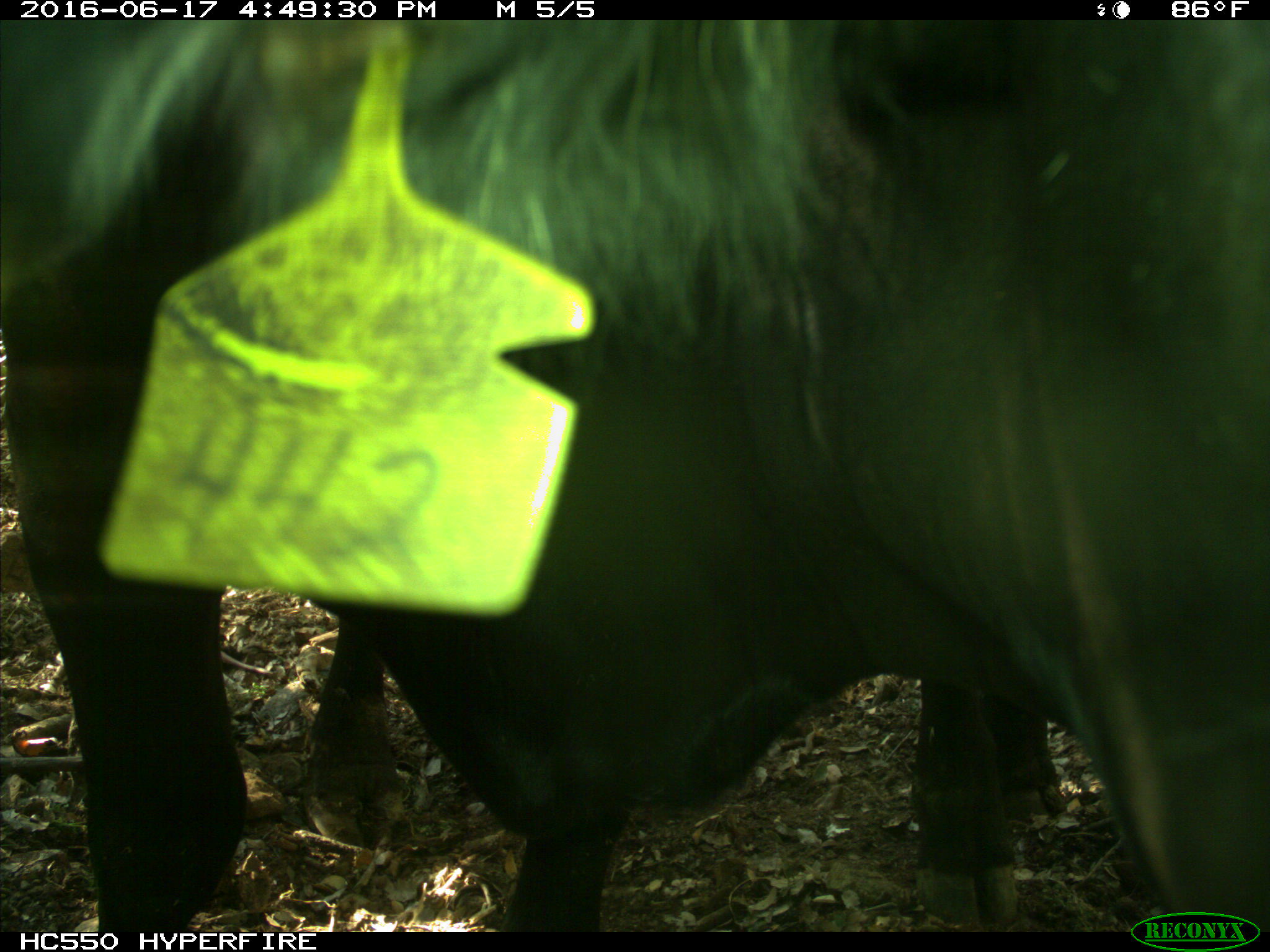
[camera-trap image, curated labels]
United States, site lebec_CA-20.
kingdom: Animalia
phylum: Chordata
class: Mammalia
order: Artiodactyla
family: Bovidae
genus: Bos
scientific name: Bos taurus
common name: domestic cow